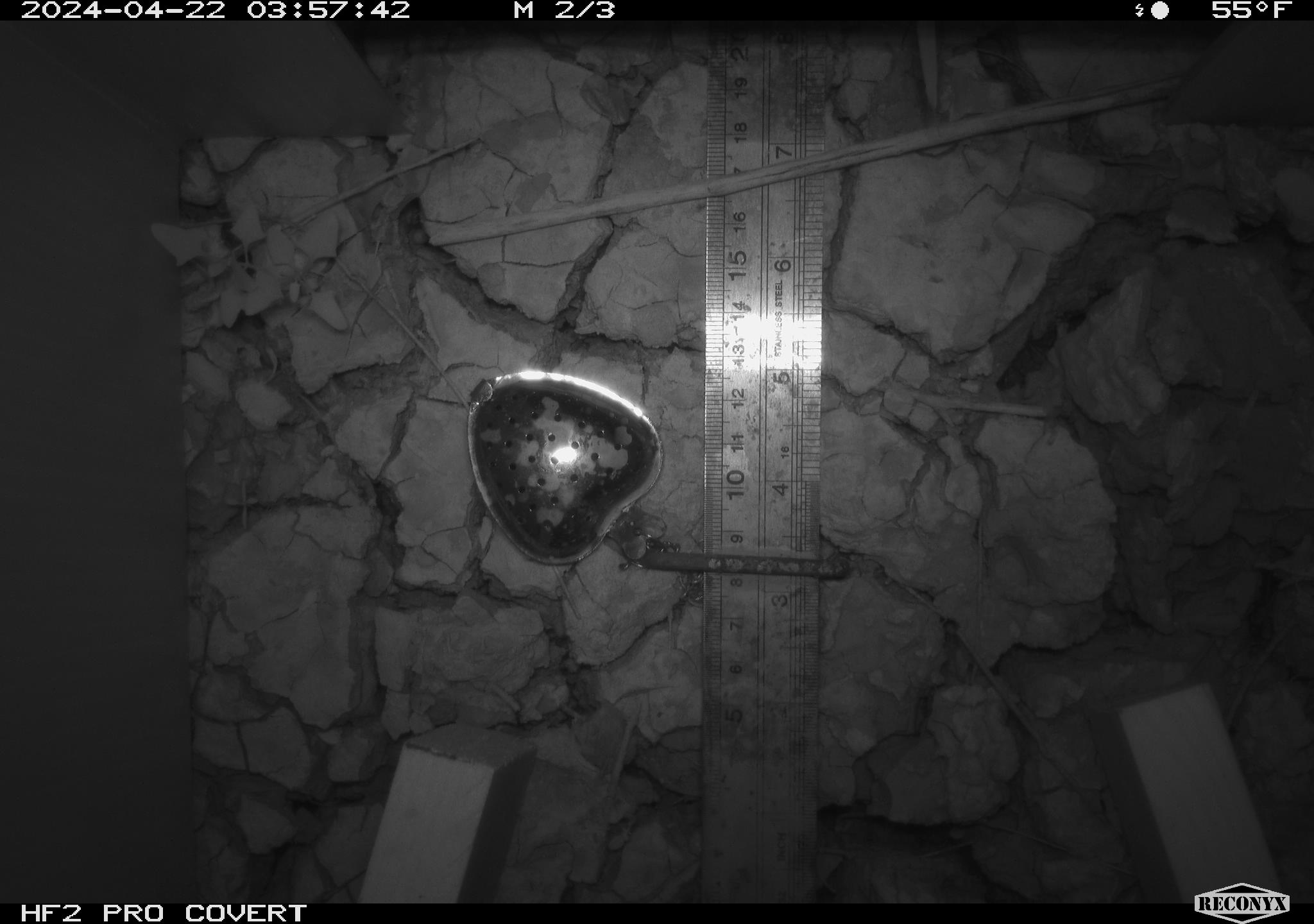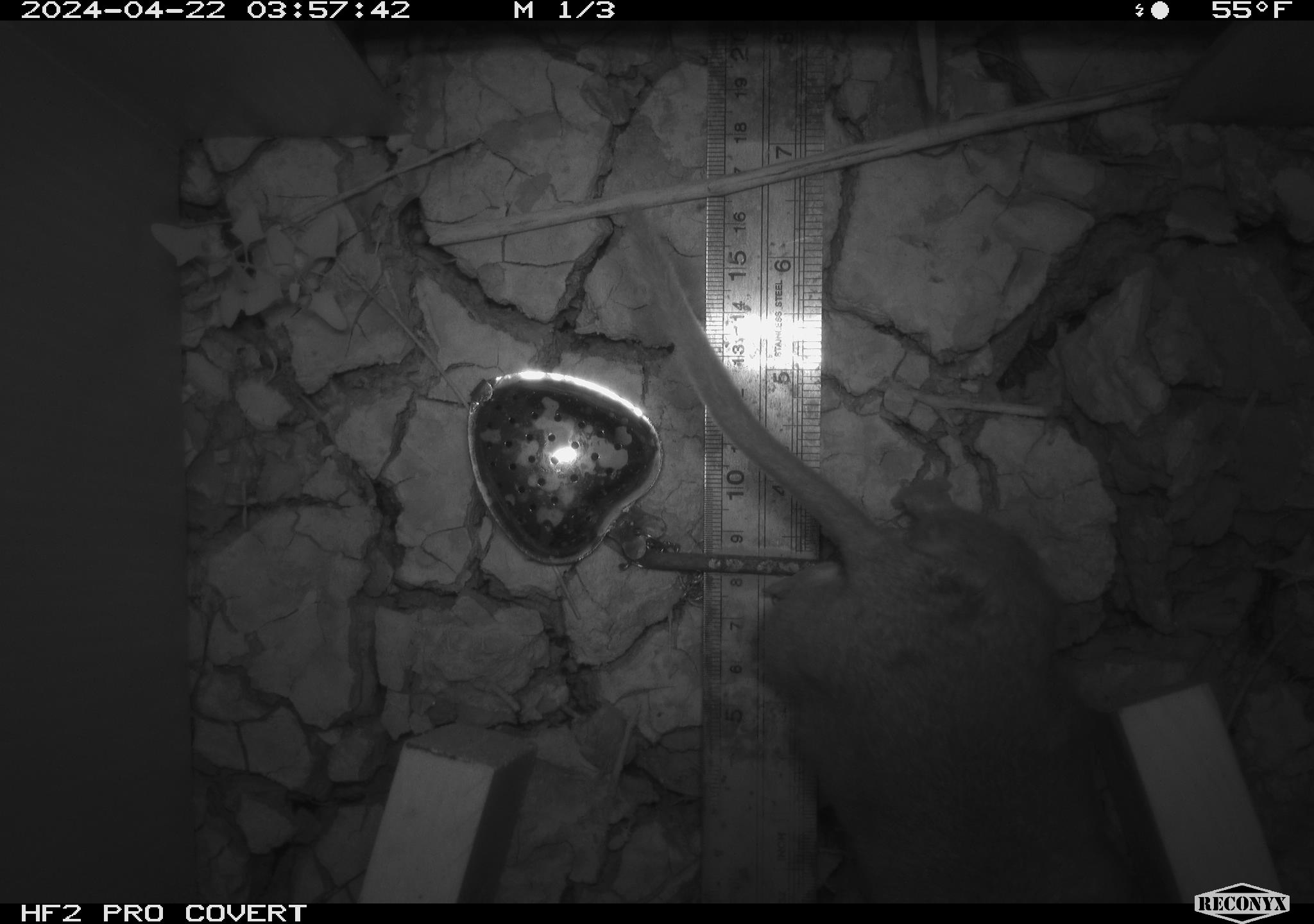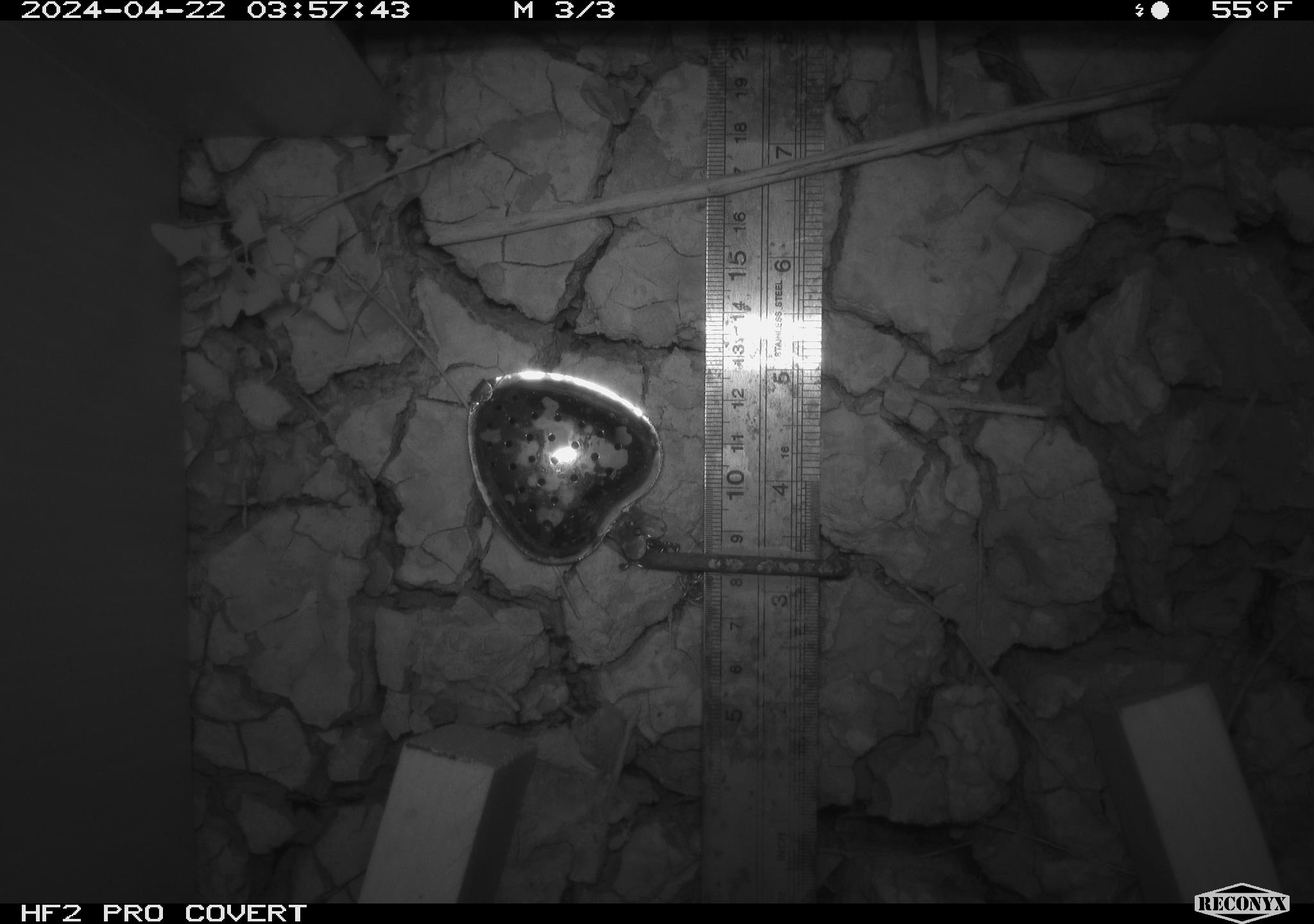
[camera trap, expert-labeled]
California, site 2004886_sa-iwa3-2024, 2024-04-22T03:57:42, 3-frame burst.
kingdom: Animalia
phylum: Chordata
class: Mammalia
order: Rodentia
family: Cricetidae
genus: Neotoma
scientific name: Neotoma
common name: pack rat or woodrat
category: neotoma species